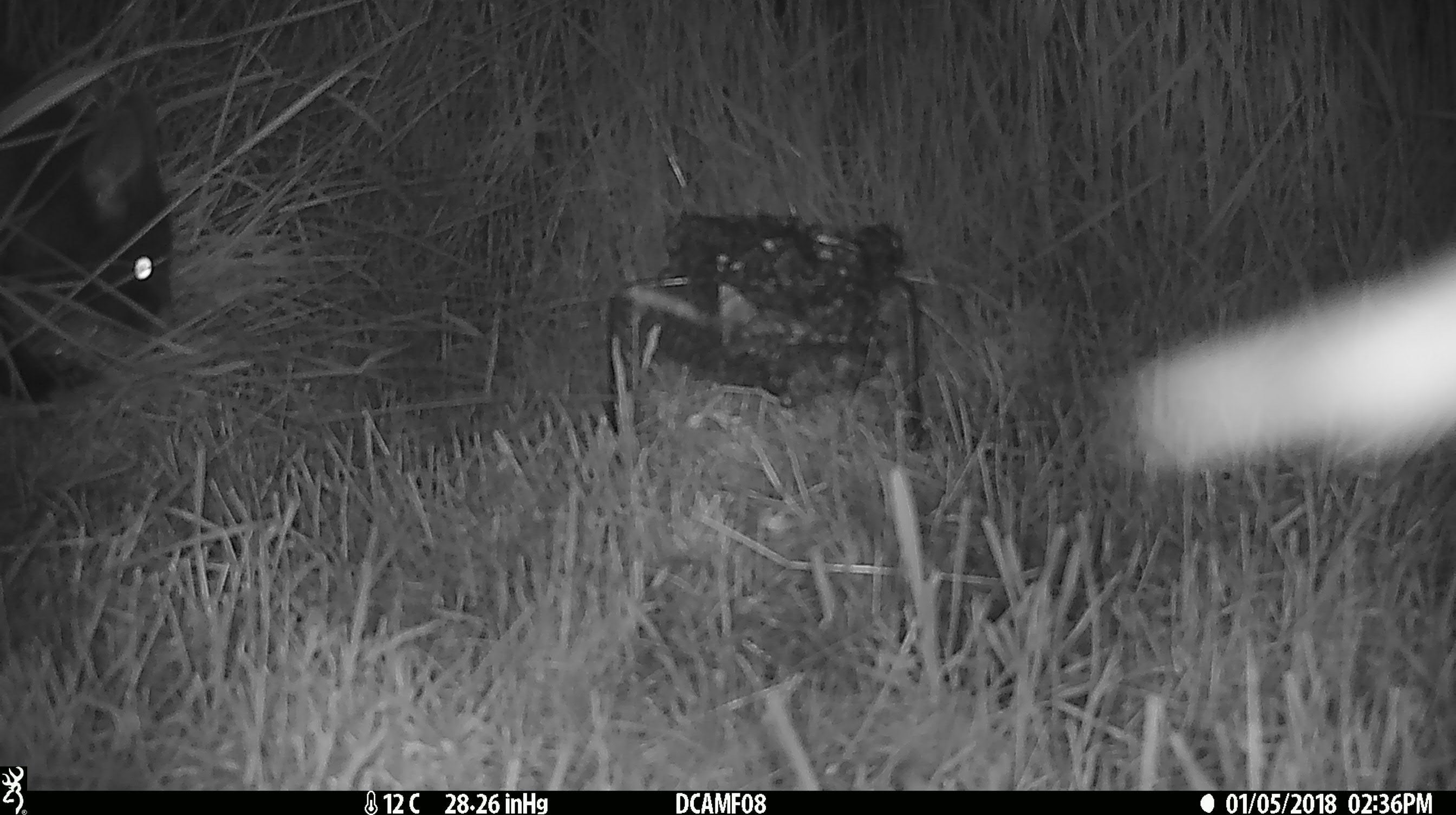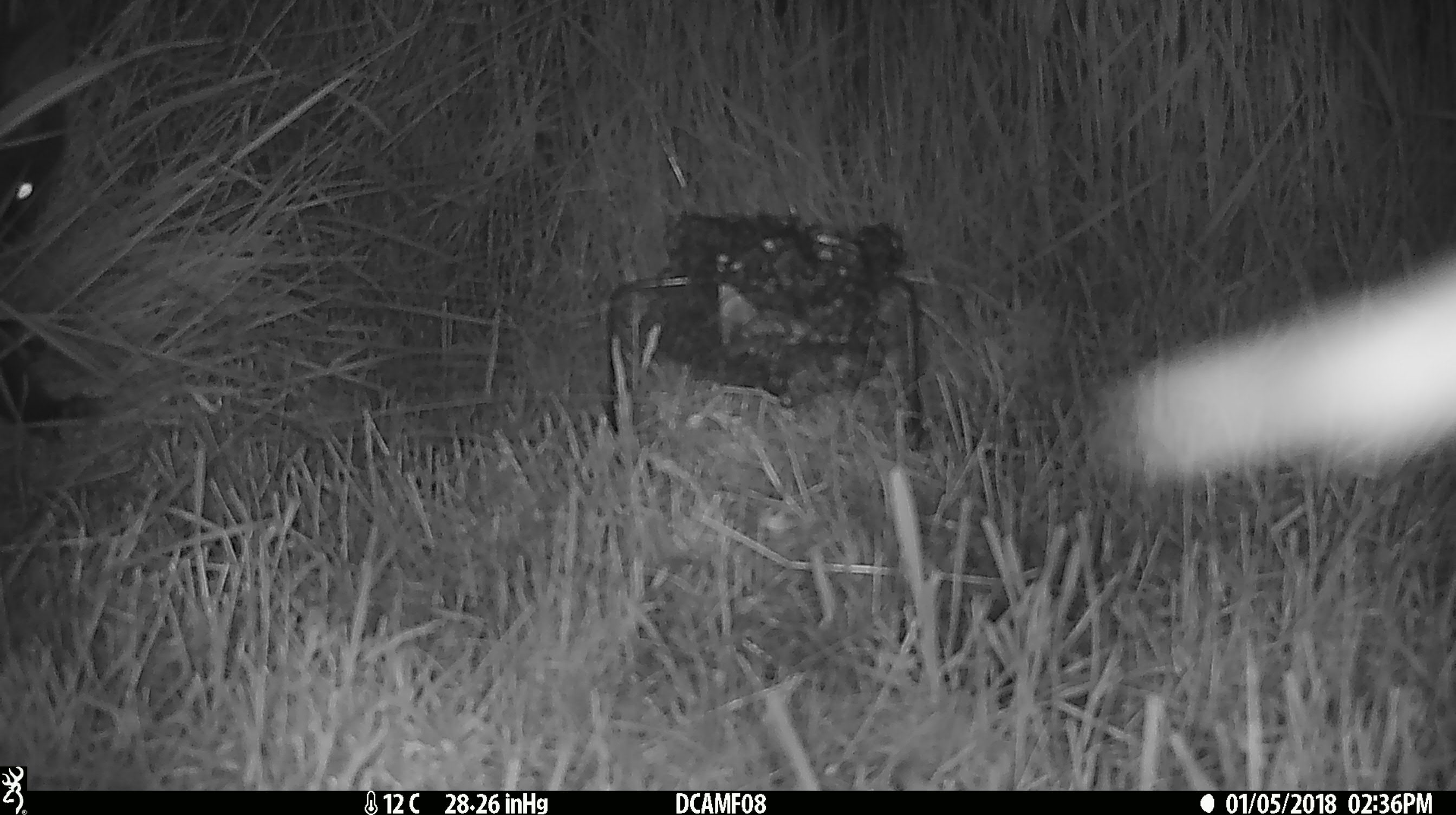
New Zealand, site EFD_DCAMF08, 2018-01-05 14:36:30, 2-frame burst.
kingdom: Animalia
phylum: Chordata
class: Mammalia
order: Diprotodontia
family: Phalangeridae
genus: Trichosurus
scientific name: Trichosurus vulpecula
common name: common brushtail possum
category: possum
Possum (common brushtail possum) (Trichosurus vulpecula).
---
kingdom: Animalia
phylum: Chordata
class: Aves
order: Passeriformes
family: Turdidae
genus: Turdus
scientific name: Turdus philomelos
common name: song thrush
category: thrush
Thrush (song thrush) (Turdus philomelos).